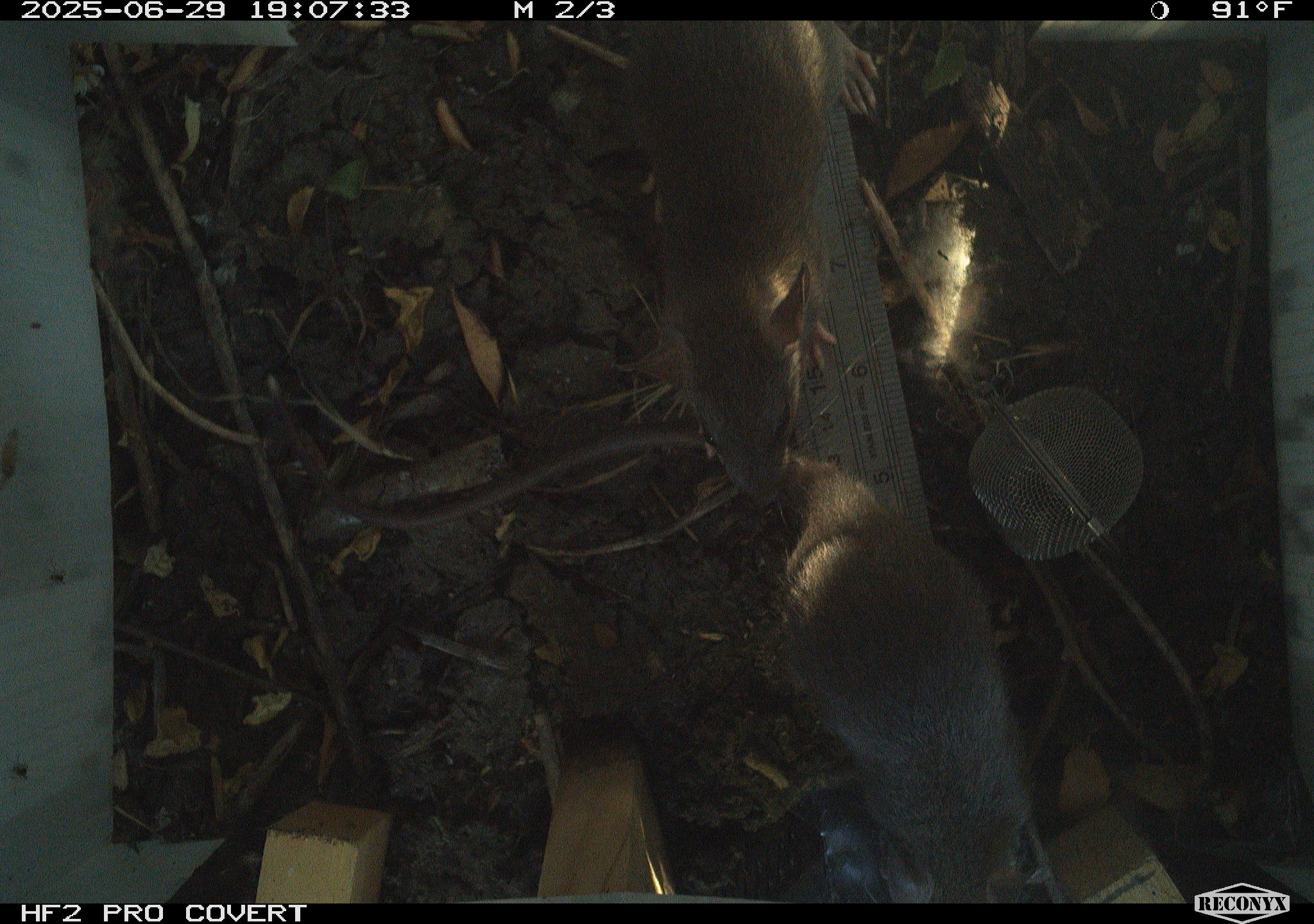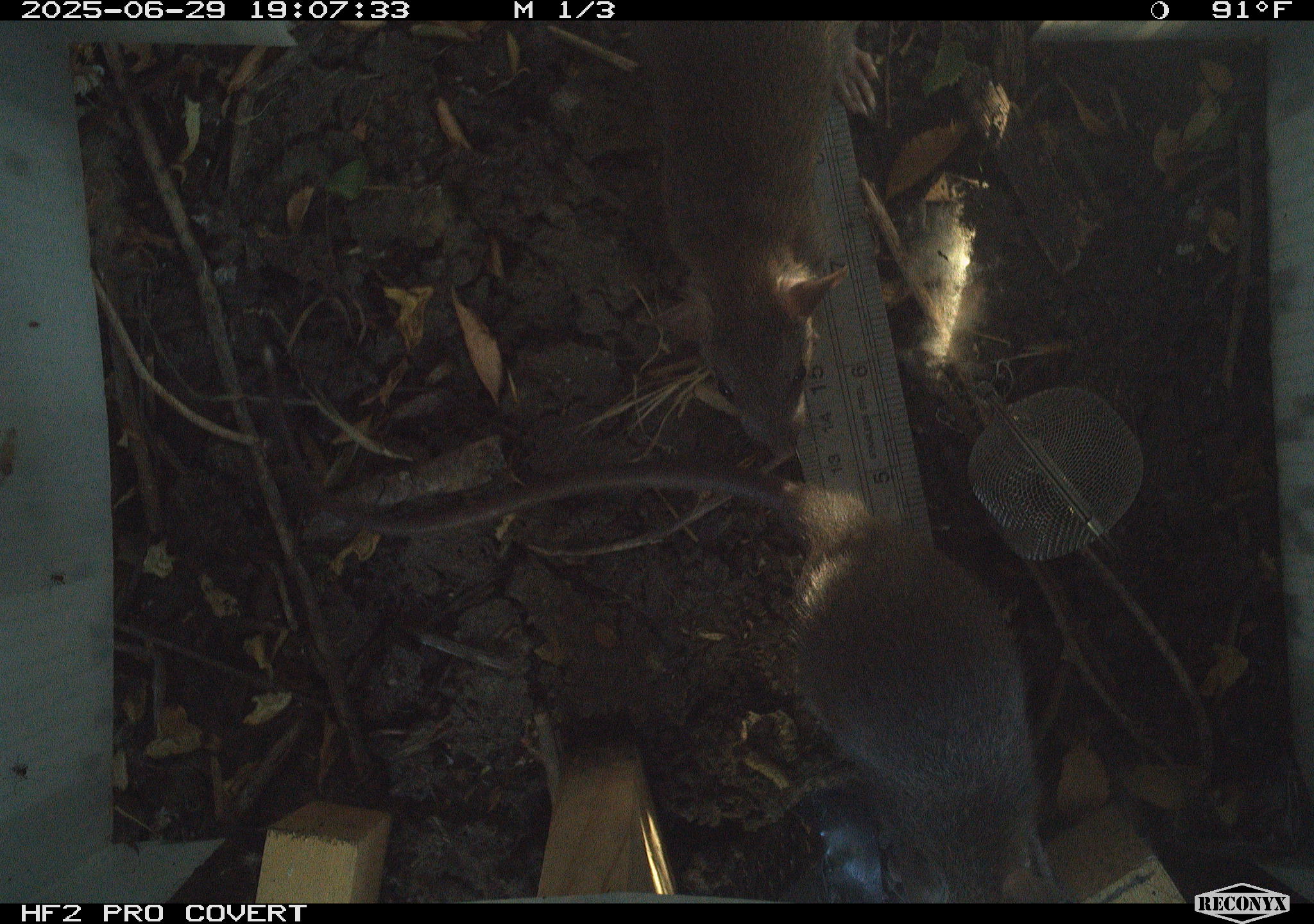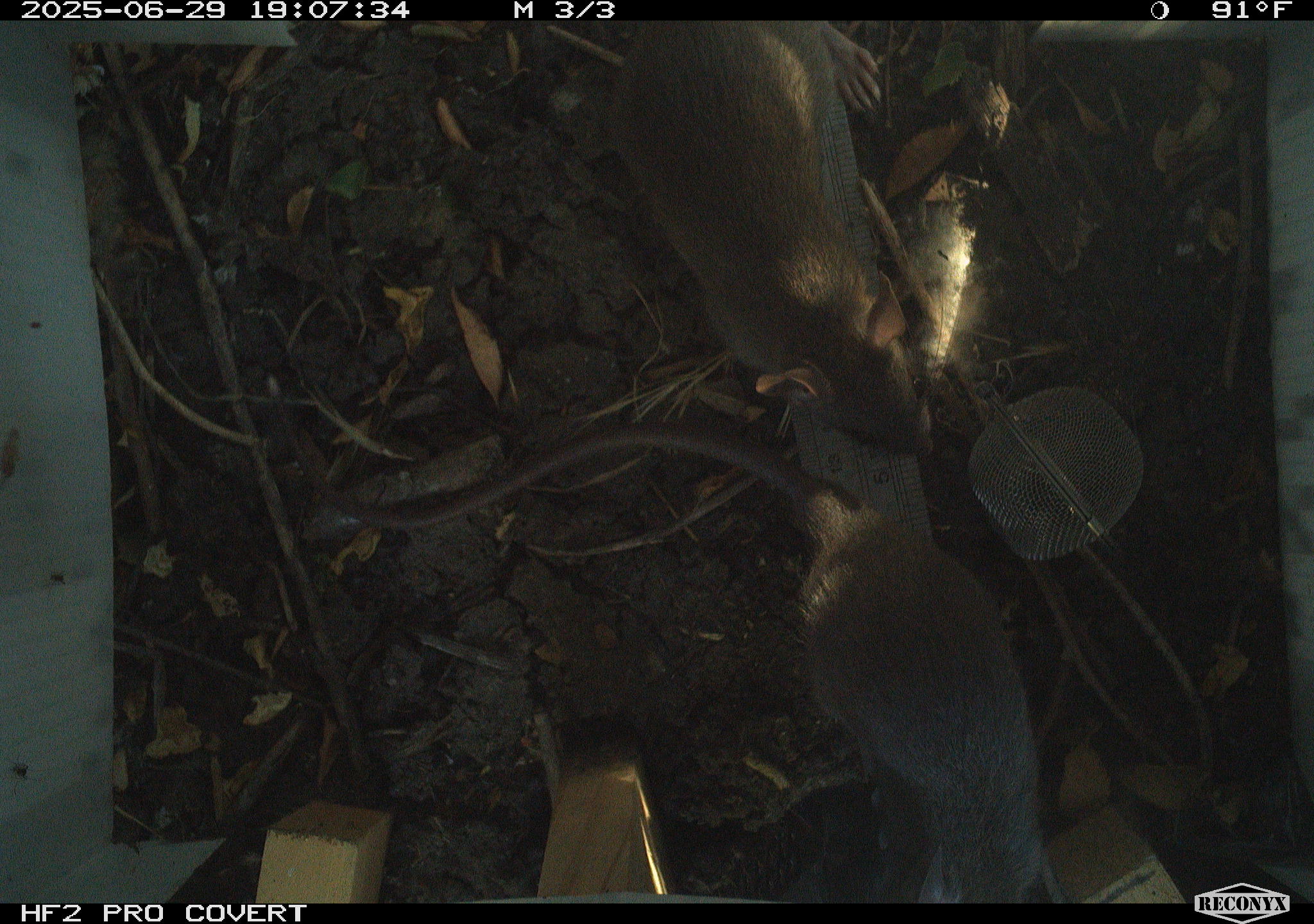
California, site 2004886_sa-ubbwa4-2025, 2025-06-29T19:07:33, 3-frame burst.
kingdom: Animalia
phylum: Chordata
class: Mammalia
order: Rodentia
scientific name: Rodentia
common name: rodent